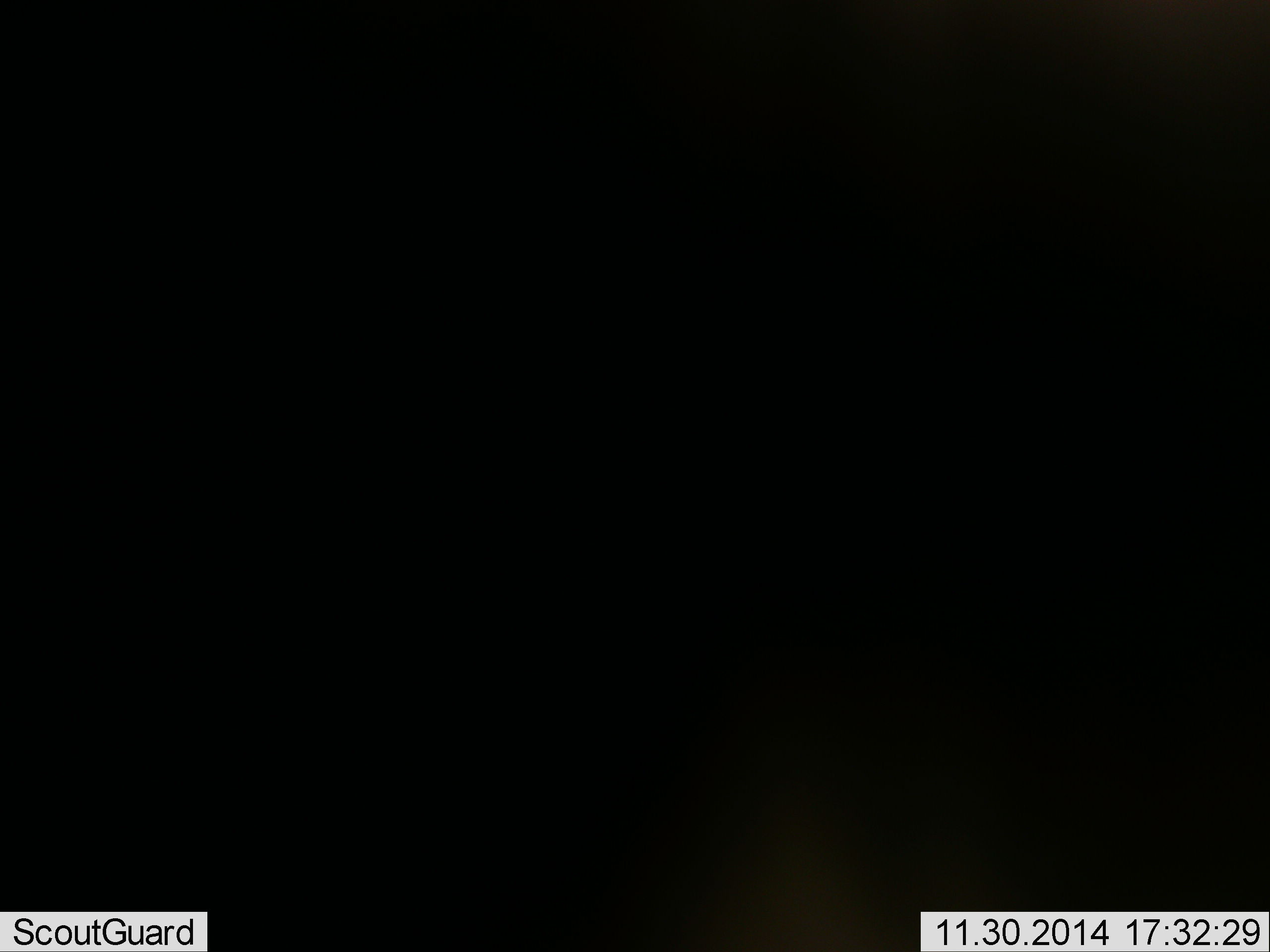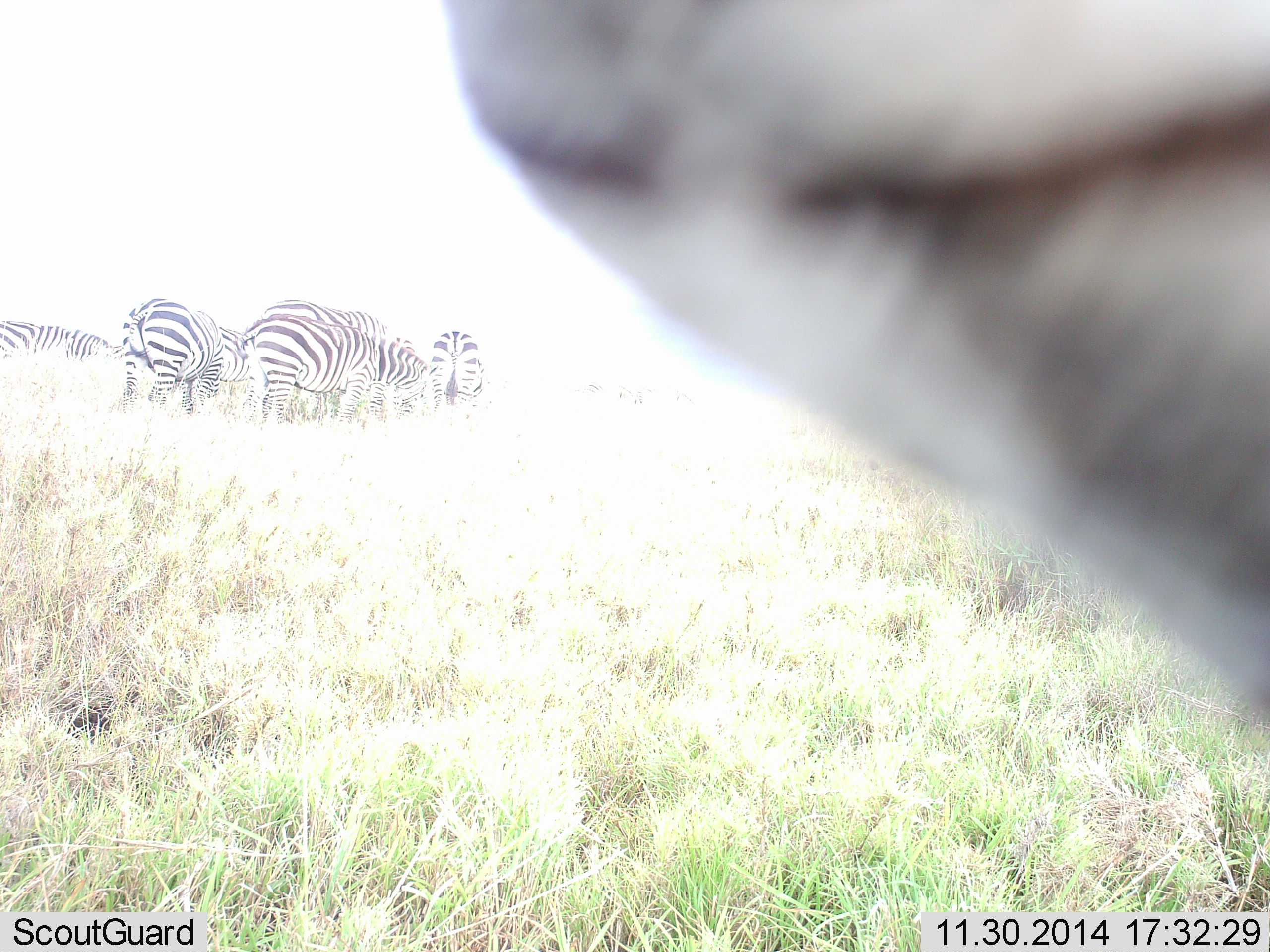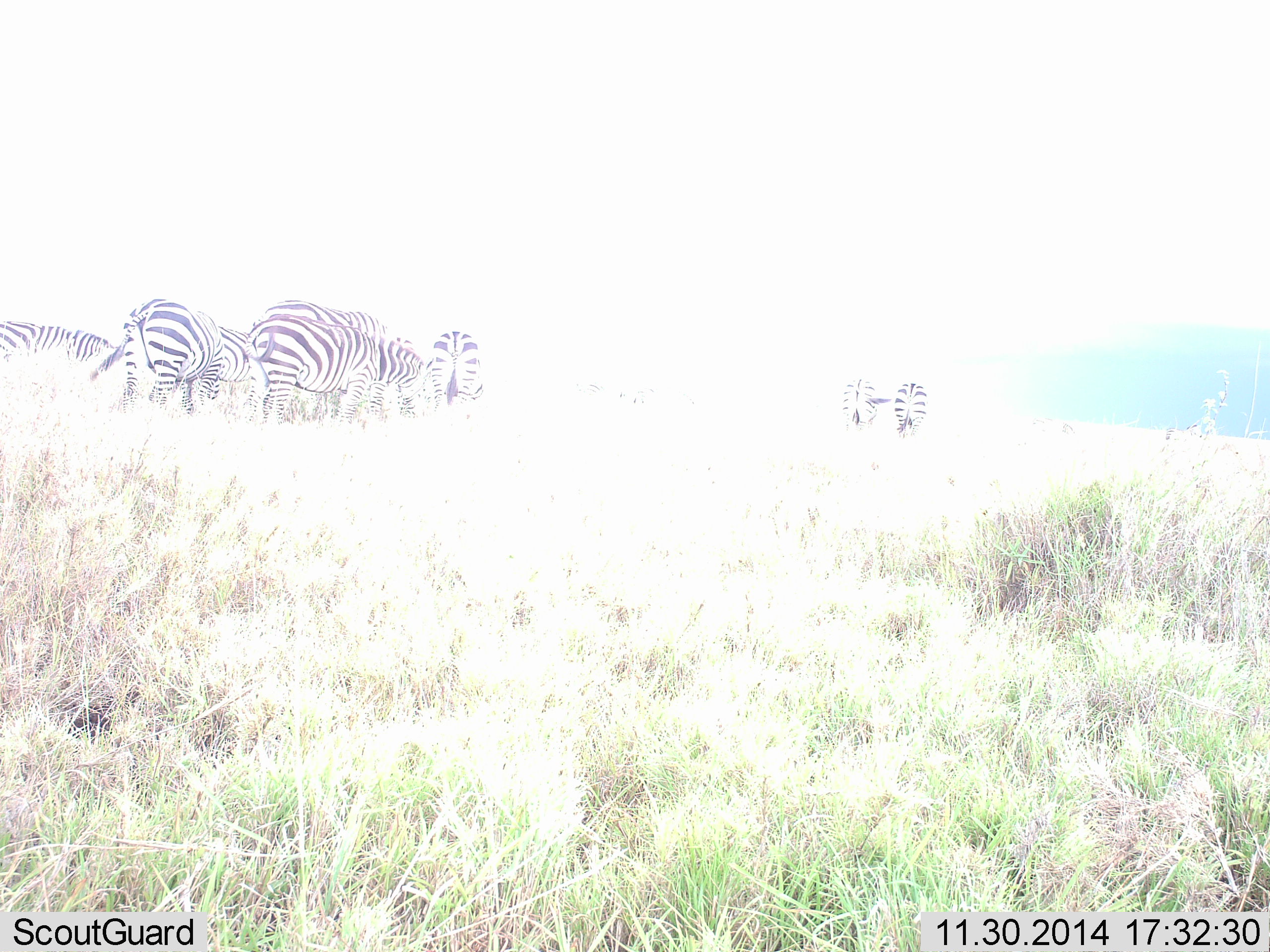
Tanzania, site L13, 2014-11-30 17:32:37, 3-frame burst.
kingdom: Animalia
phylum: Chordata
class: Mammalia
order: Perissodactyla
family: Equidae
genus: Equus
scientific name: Equus quagga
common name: plains zebra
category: zebra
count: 6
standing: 30%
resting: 0%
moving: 10%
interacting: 10%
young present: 0%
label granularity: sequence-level